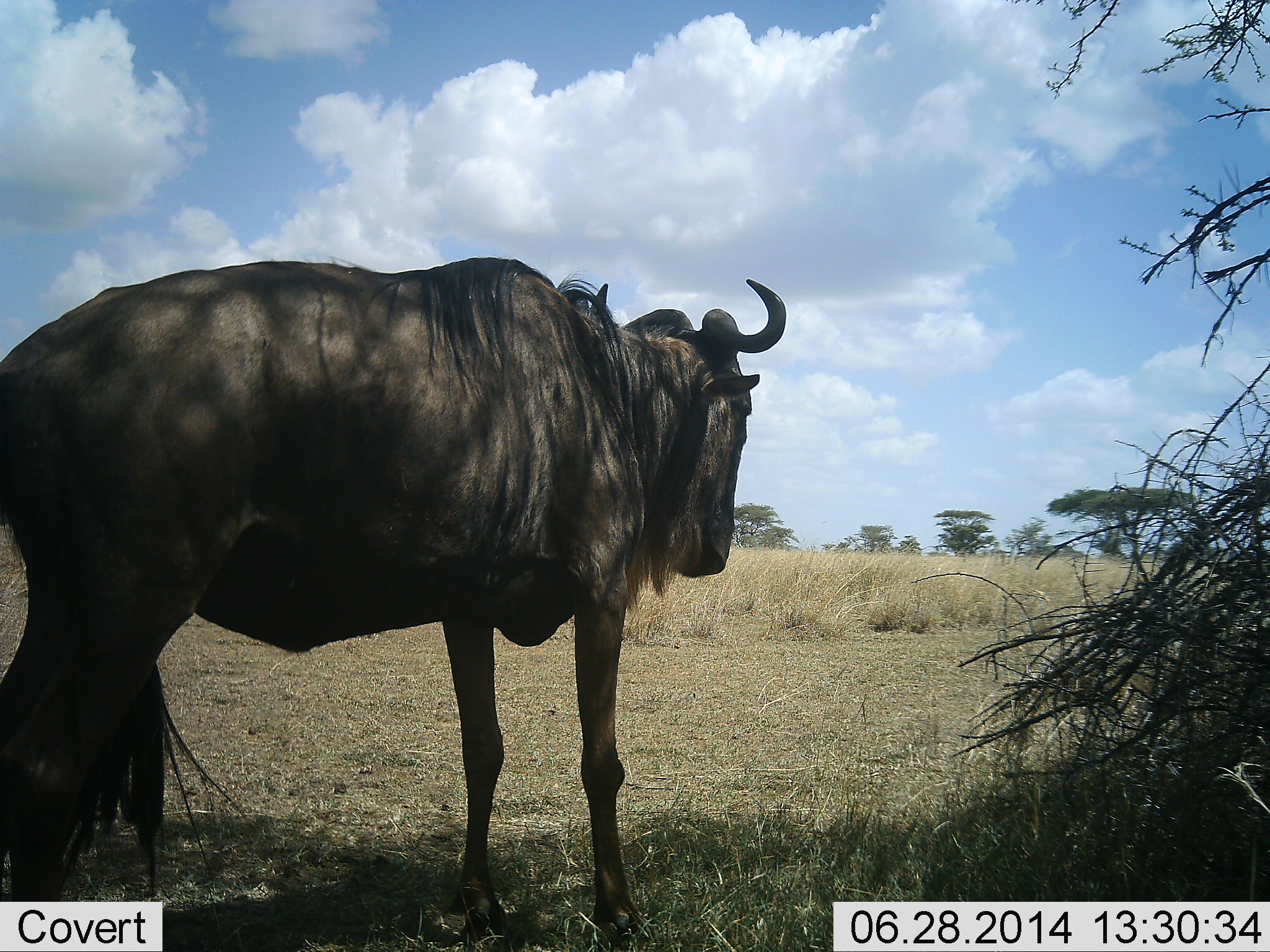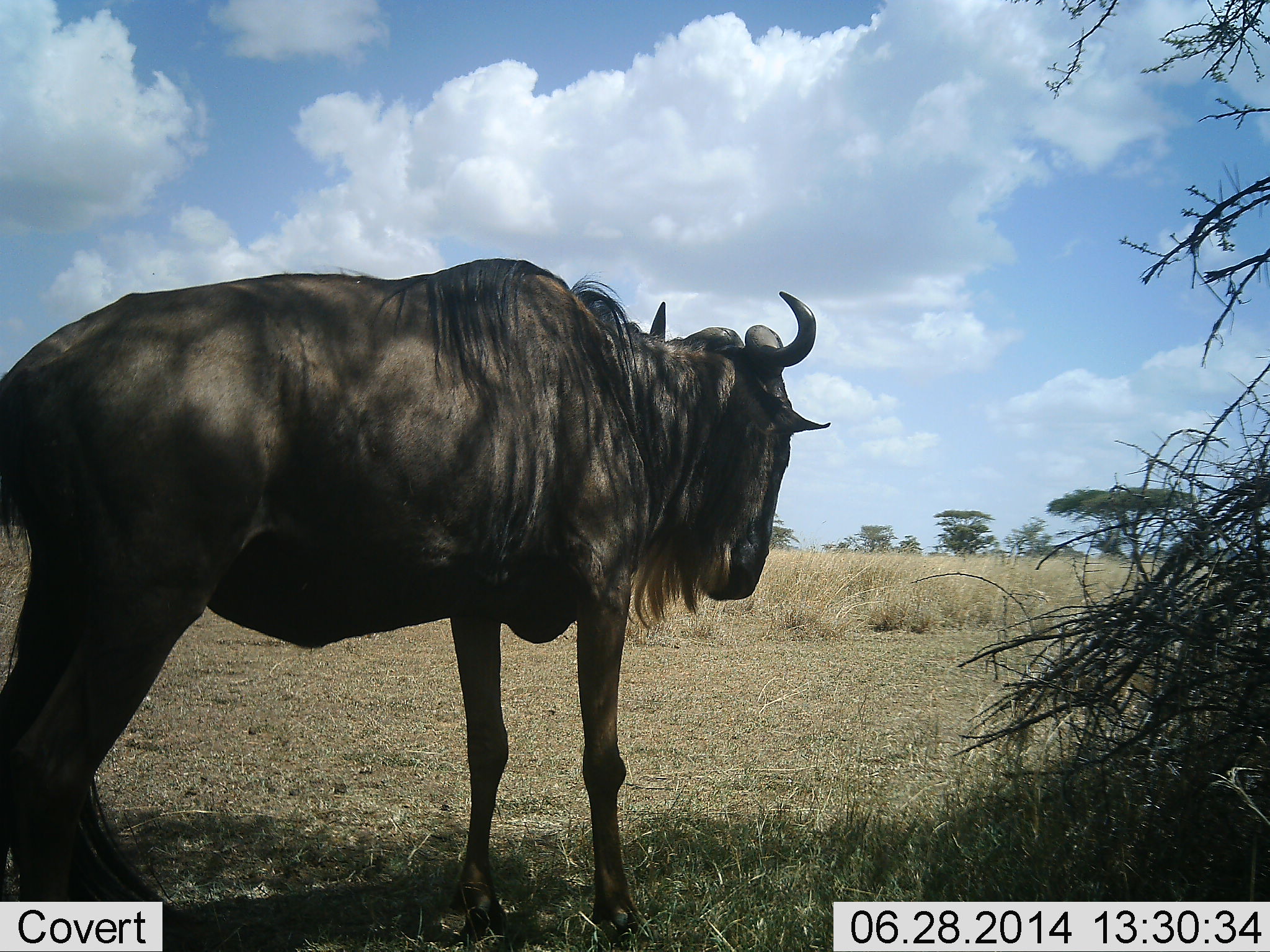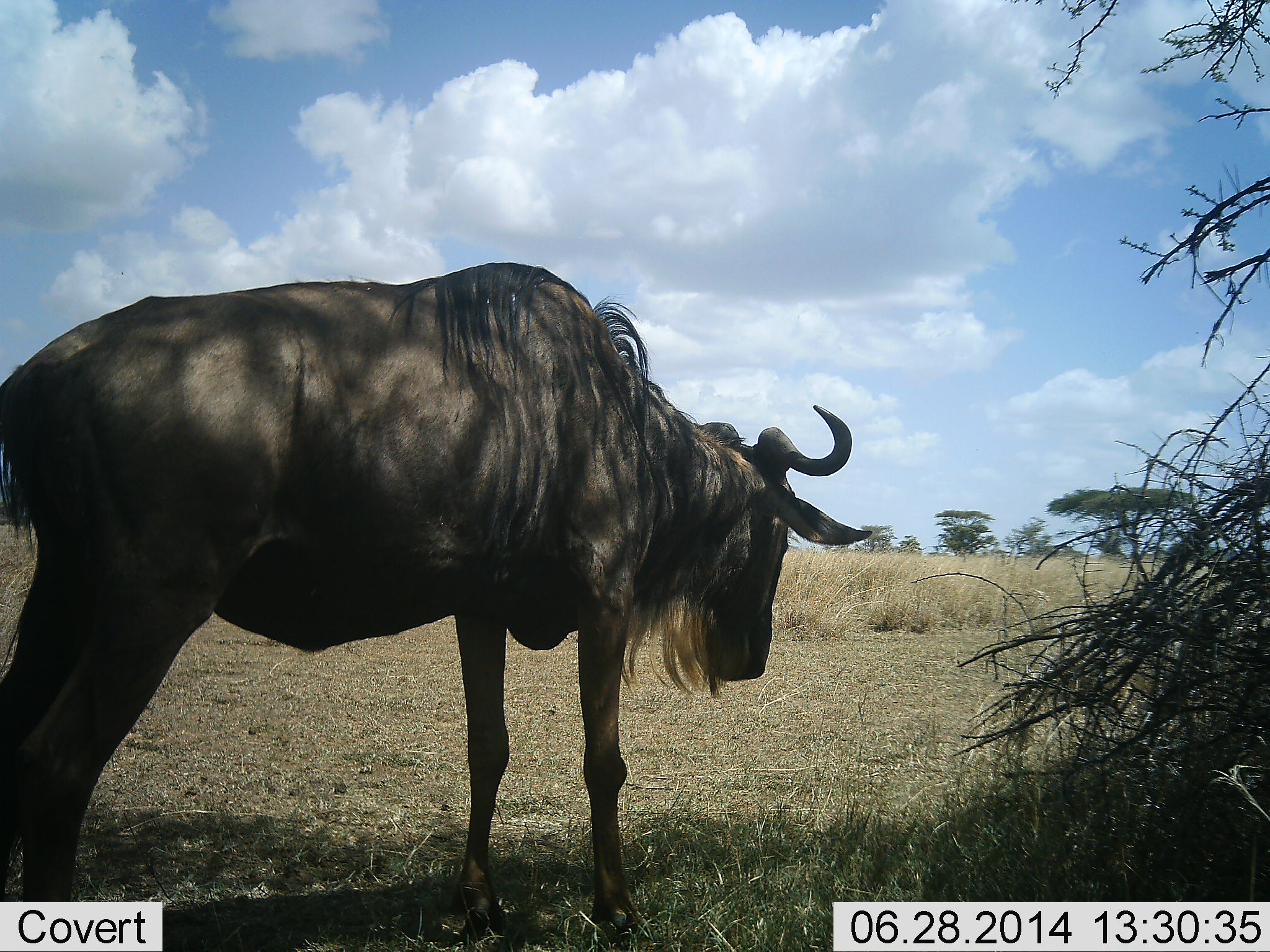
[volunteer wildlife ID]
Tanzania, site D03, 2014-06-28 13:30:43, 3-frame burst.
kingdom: Animalia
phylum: Chordata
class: Mammalia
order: Artiodactyla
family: Bovidae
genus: Connochaetes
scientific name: Connochaetes taurinus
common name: blue wildebeest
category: wildebeest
Wildebeest (blue wildebeest) (Connochaetes taurinus), count 1. Behavior (volunteer vote fractions): standing 80%, resting 10%, moving 0%, interacting 0%. Young present (vote fraction): 0%. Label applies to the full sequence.